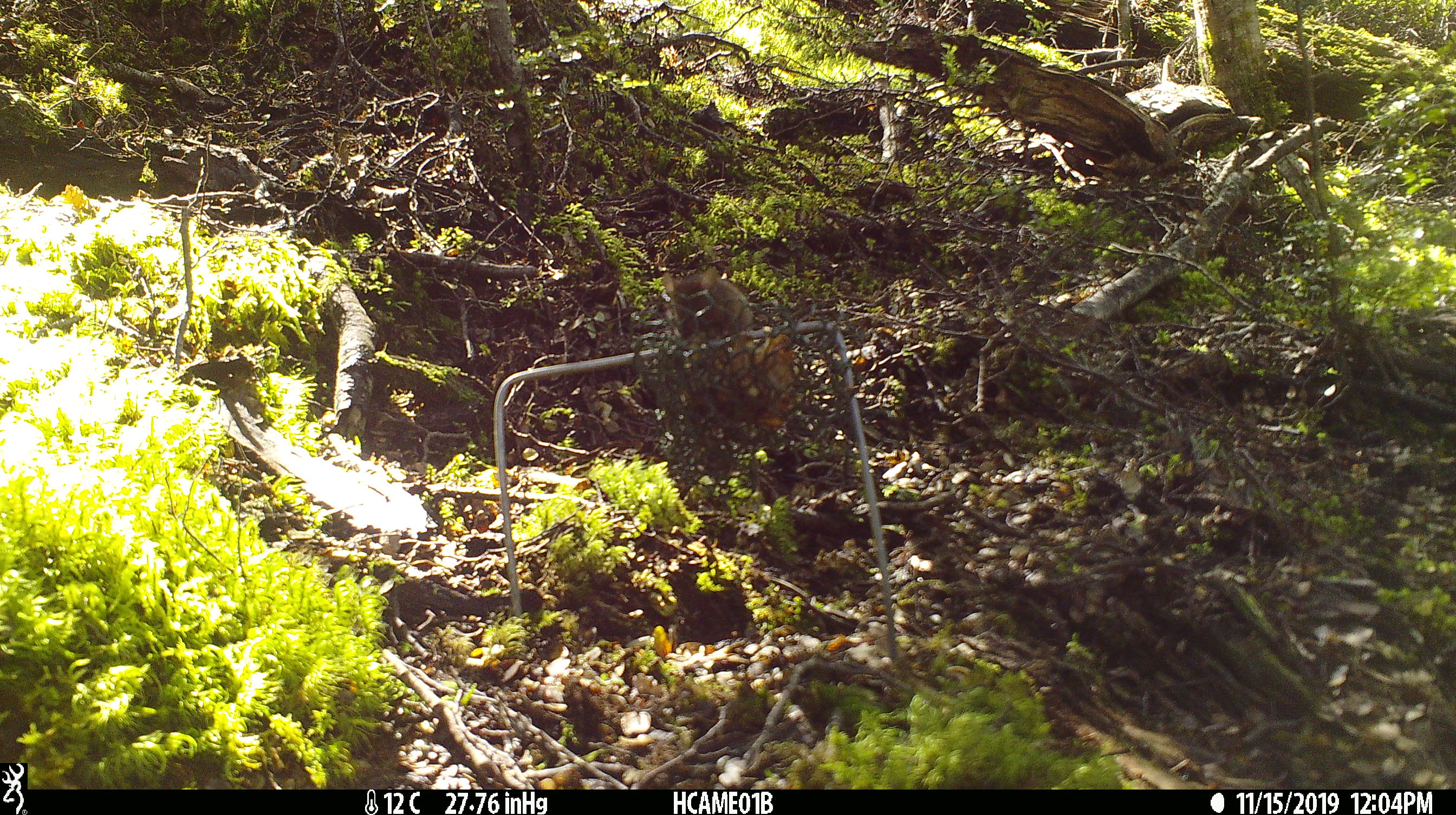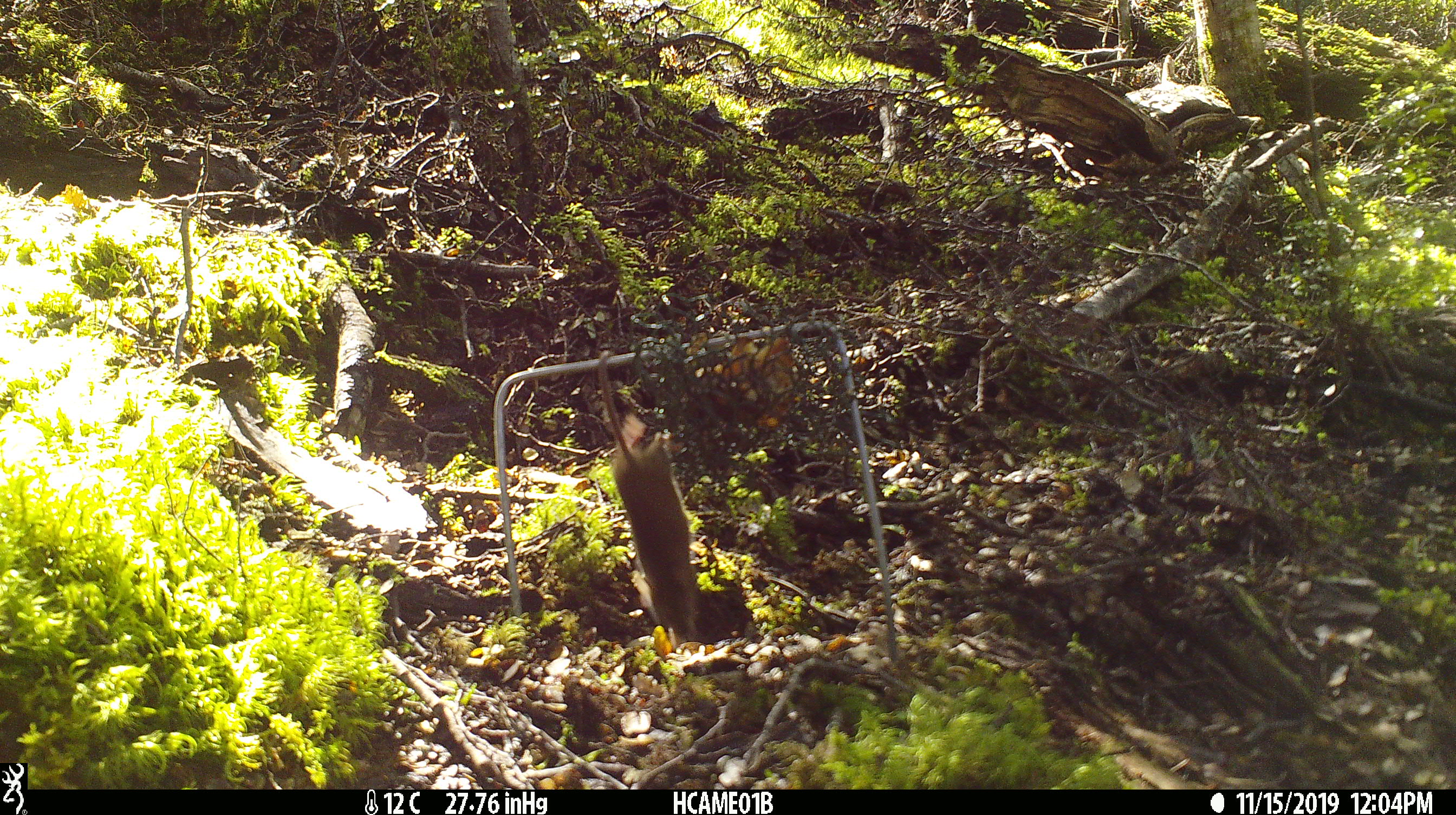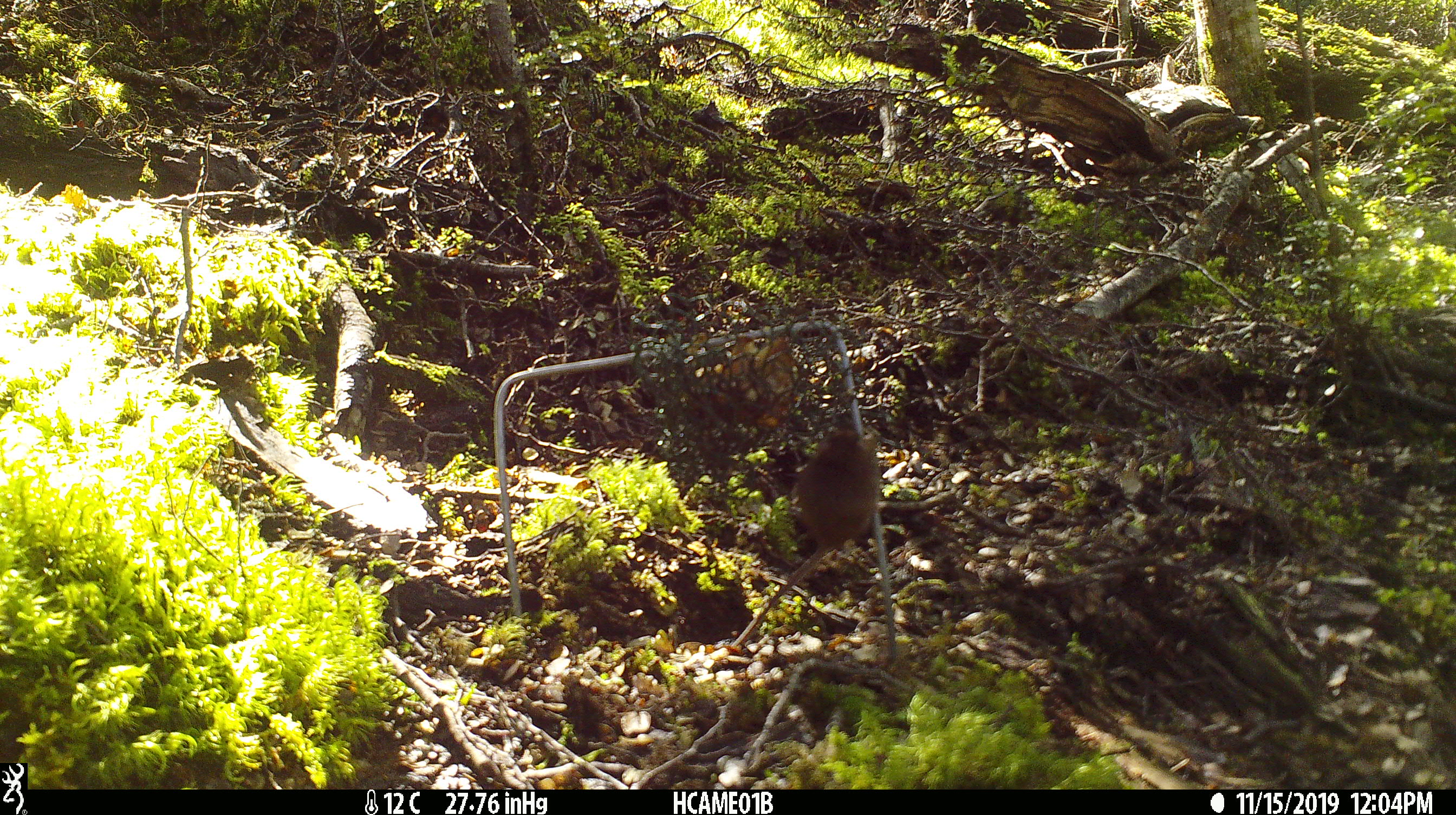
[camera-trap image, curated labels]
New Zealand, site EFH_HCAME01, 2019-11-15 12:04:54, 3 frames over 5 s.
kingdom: Animalia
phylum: Chordata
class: Mammalia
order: Rodentia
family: Muridae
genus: Mus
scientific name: Mus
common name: mouse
Mouse (Mus).